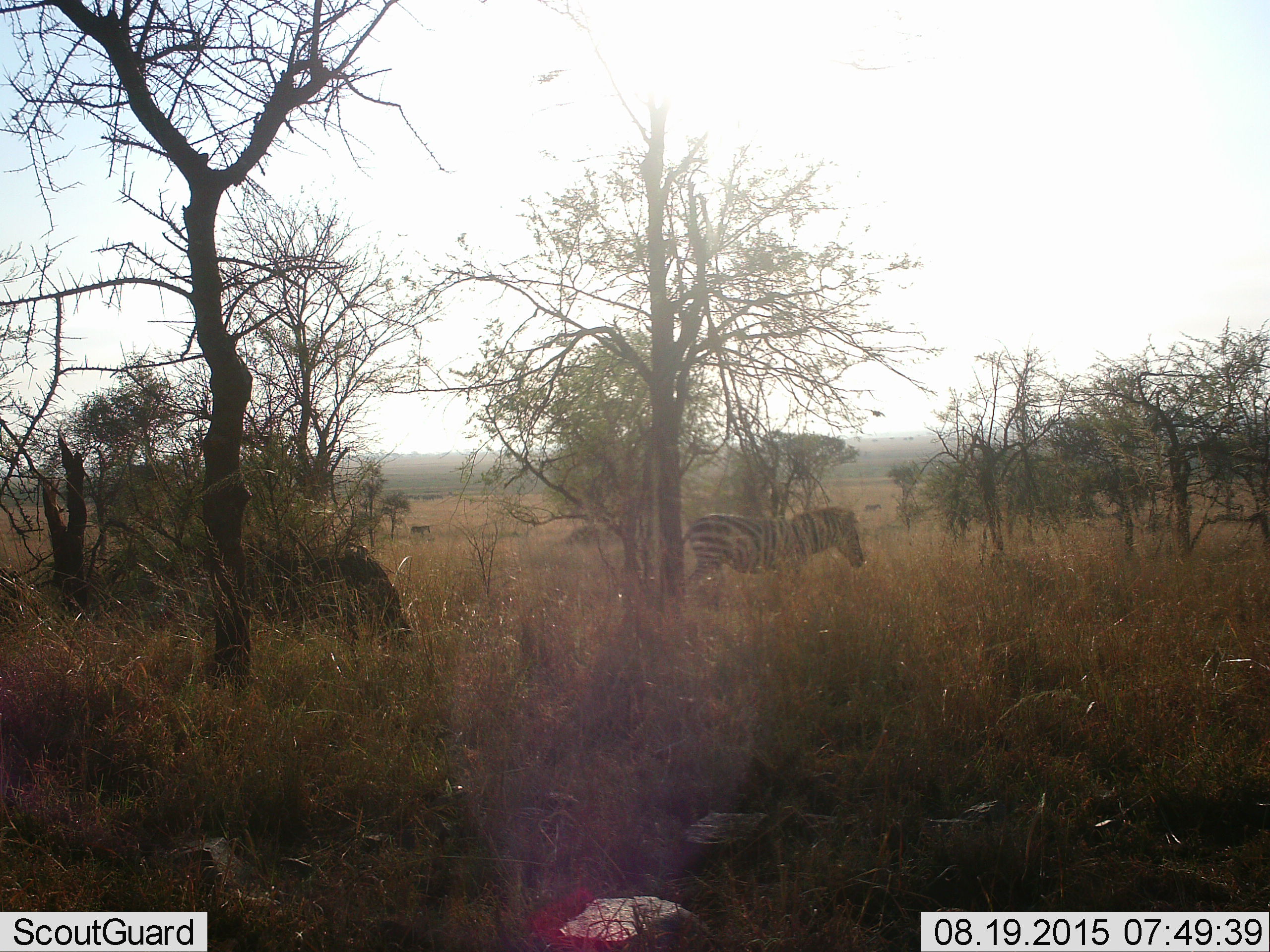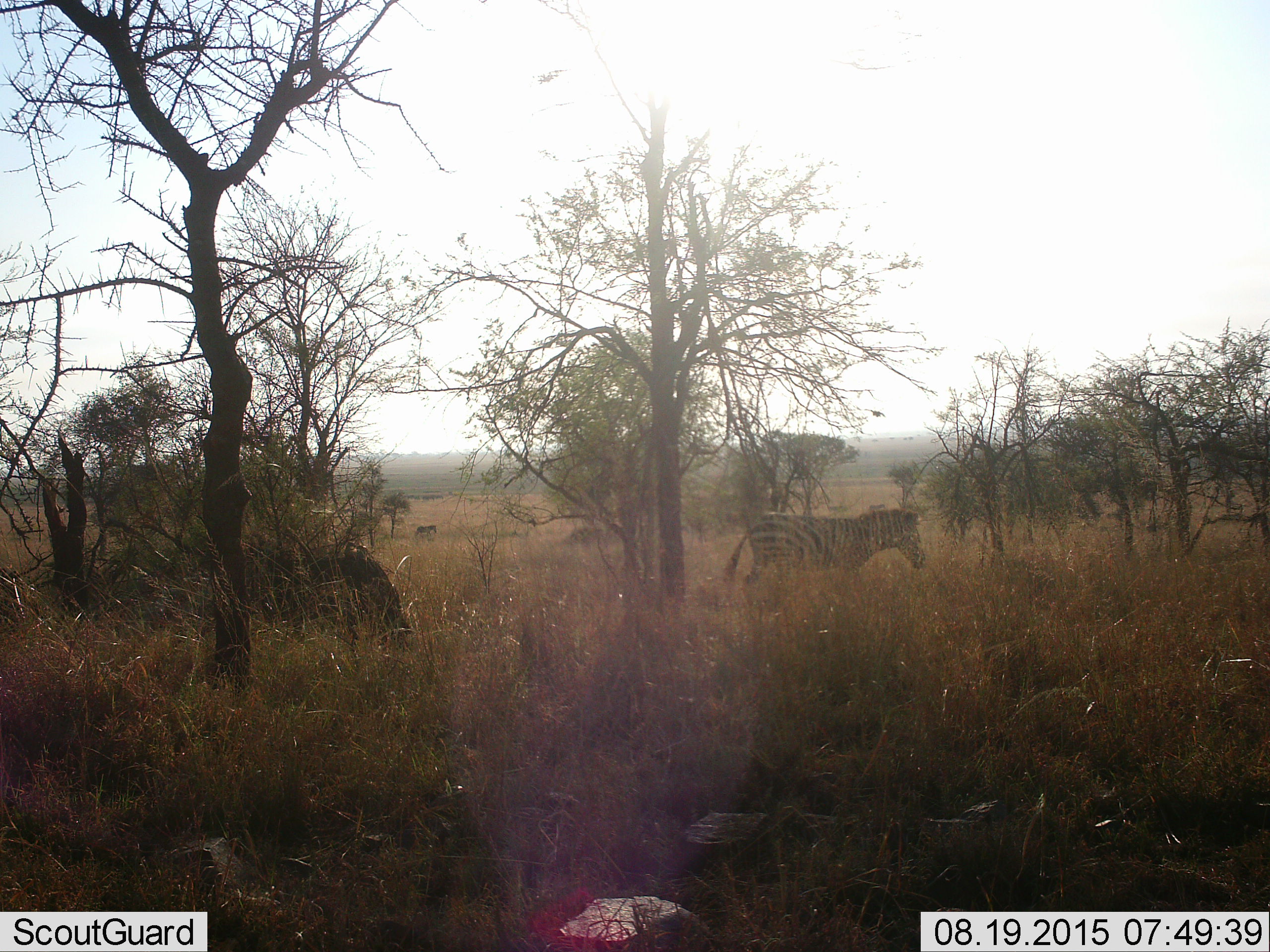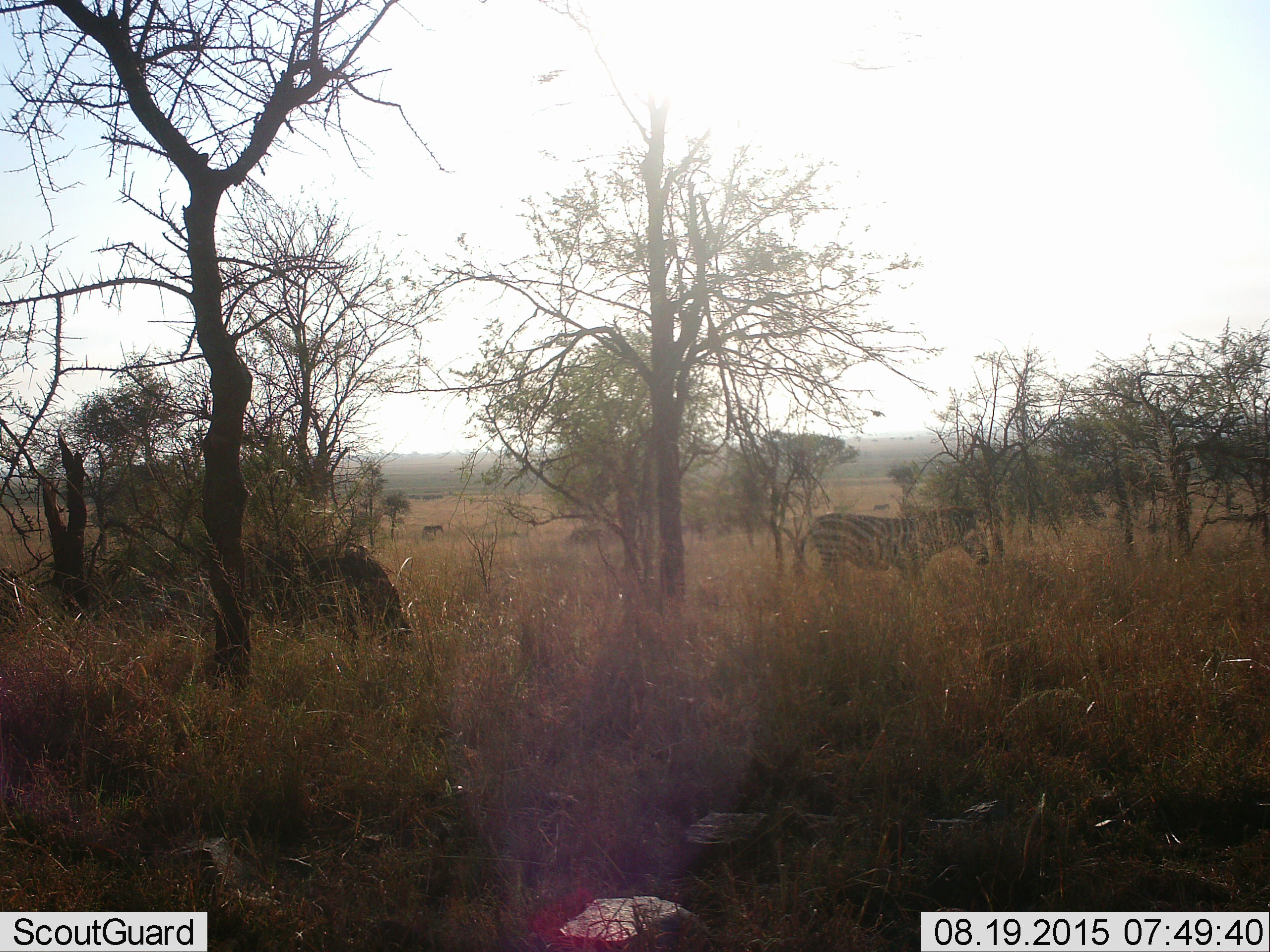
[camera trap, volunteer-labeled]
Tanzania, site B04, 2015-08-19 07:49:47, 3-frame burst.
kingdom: Animalia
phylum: Chordata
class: Mammalia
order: Perissodactyla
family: Equidae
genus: Equus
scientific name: Equus quagga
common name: plains zebra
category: zebra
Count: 3.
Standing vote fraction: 26%.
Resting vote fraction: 0%.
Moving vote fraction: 84%.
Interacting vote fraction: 0%.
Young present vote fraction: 0%.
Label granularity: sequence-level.